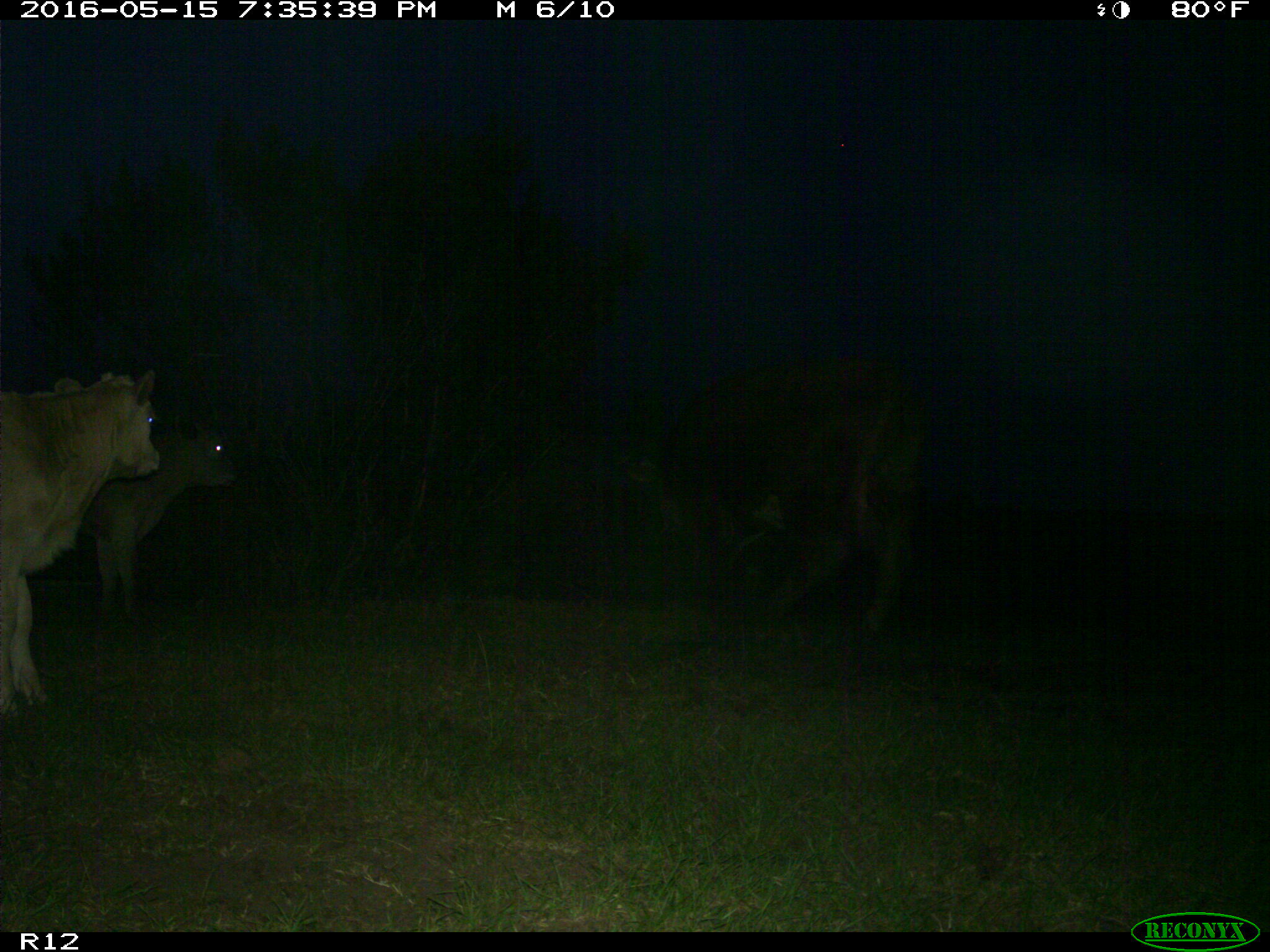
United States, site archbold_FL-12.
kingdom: Animalia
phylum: Chordata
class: Mammalia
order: Artiodactyla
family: Bovidae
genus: Bos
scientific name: Bos taurus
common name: domestic cow